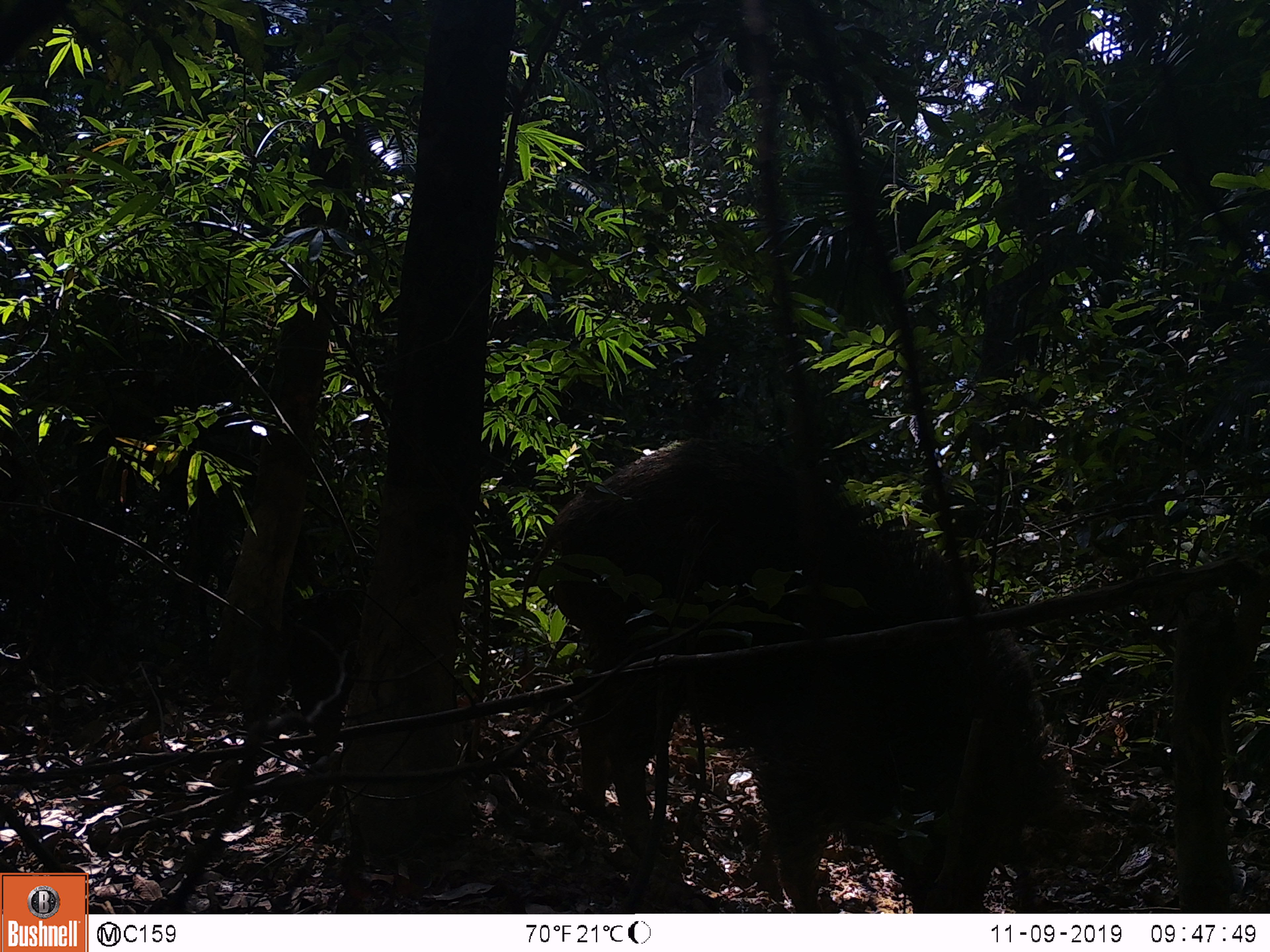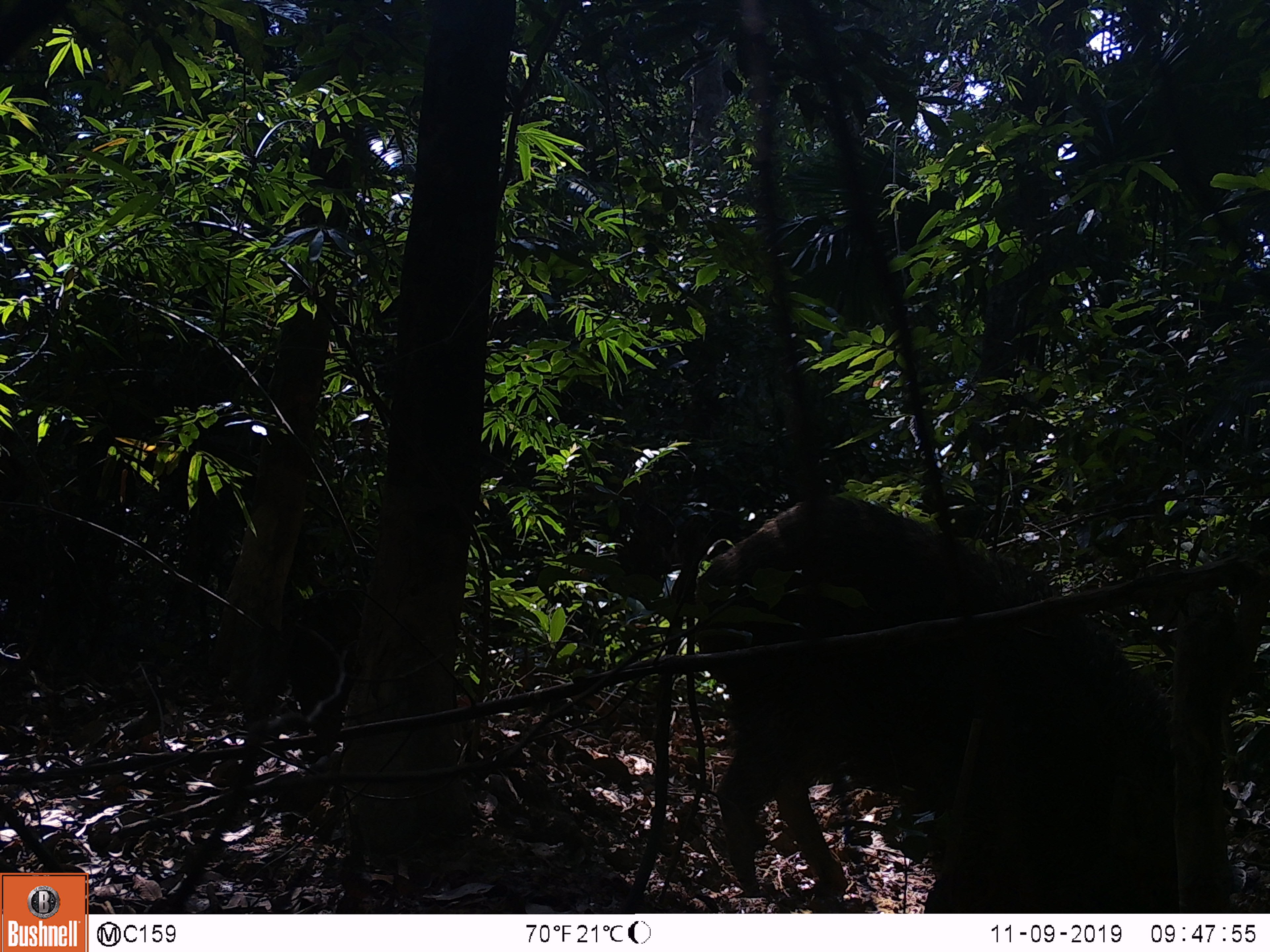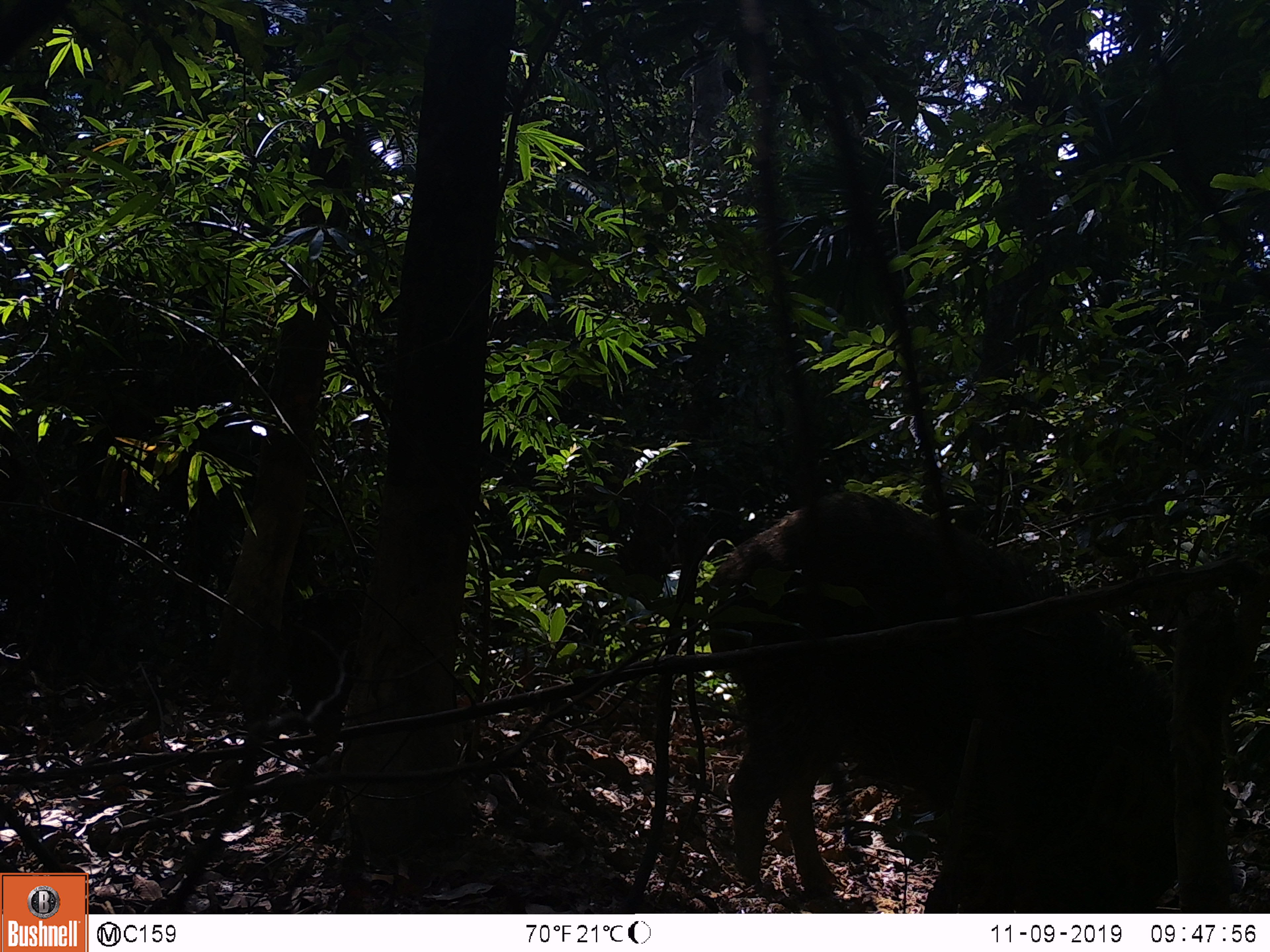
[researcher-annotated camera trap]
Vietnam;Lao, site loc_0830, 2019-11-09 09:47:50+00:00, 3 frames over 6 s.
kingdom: Animalia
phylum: Chordata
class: Mammalia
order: Artiodactyla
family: Suidae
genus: Sus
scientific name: Sus scrofa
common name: eurasian wild pig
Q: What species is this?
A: Eurasian wild pig (Sus scrofa).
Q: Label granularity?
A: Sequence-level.